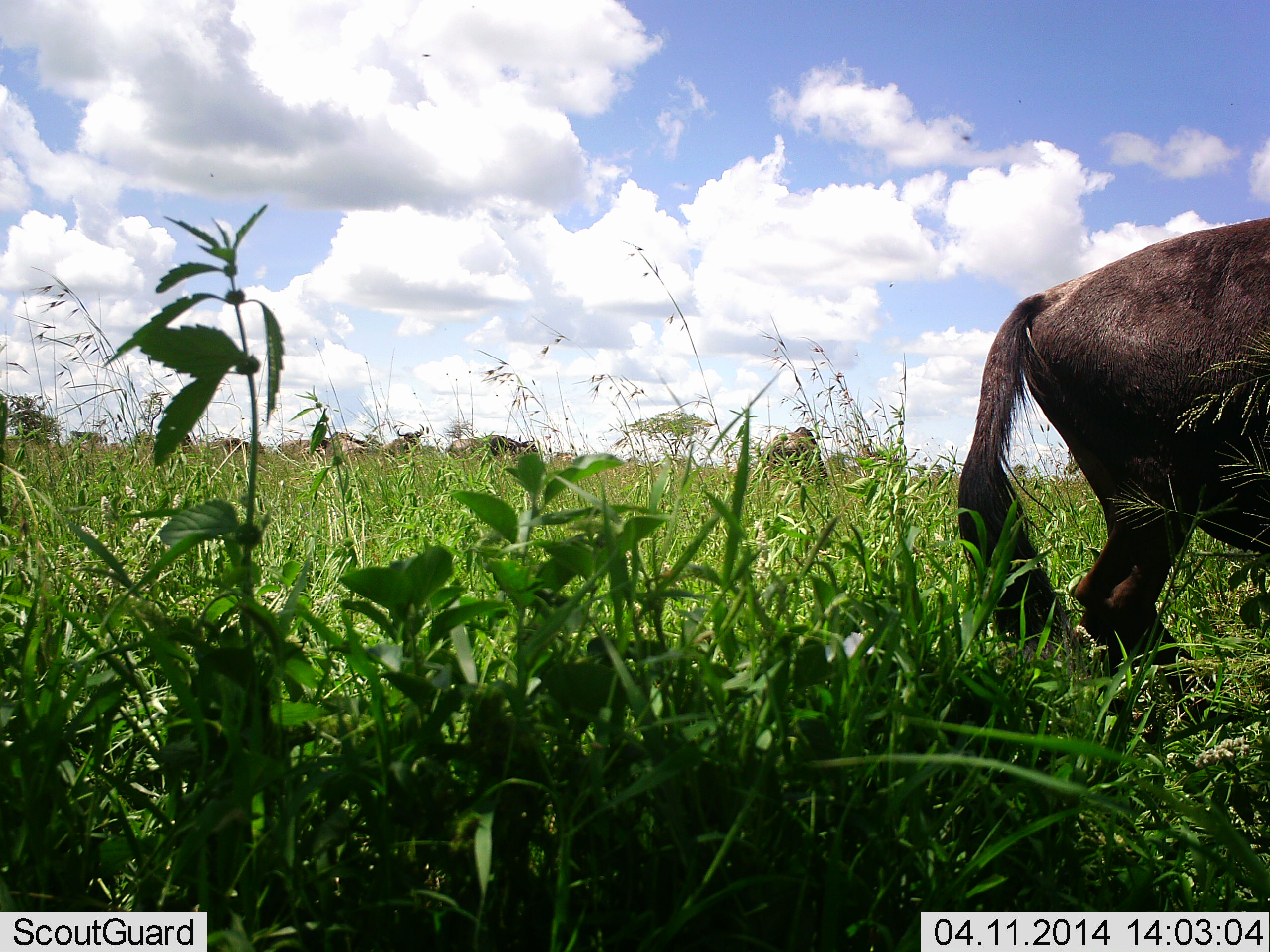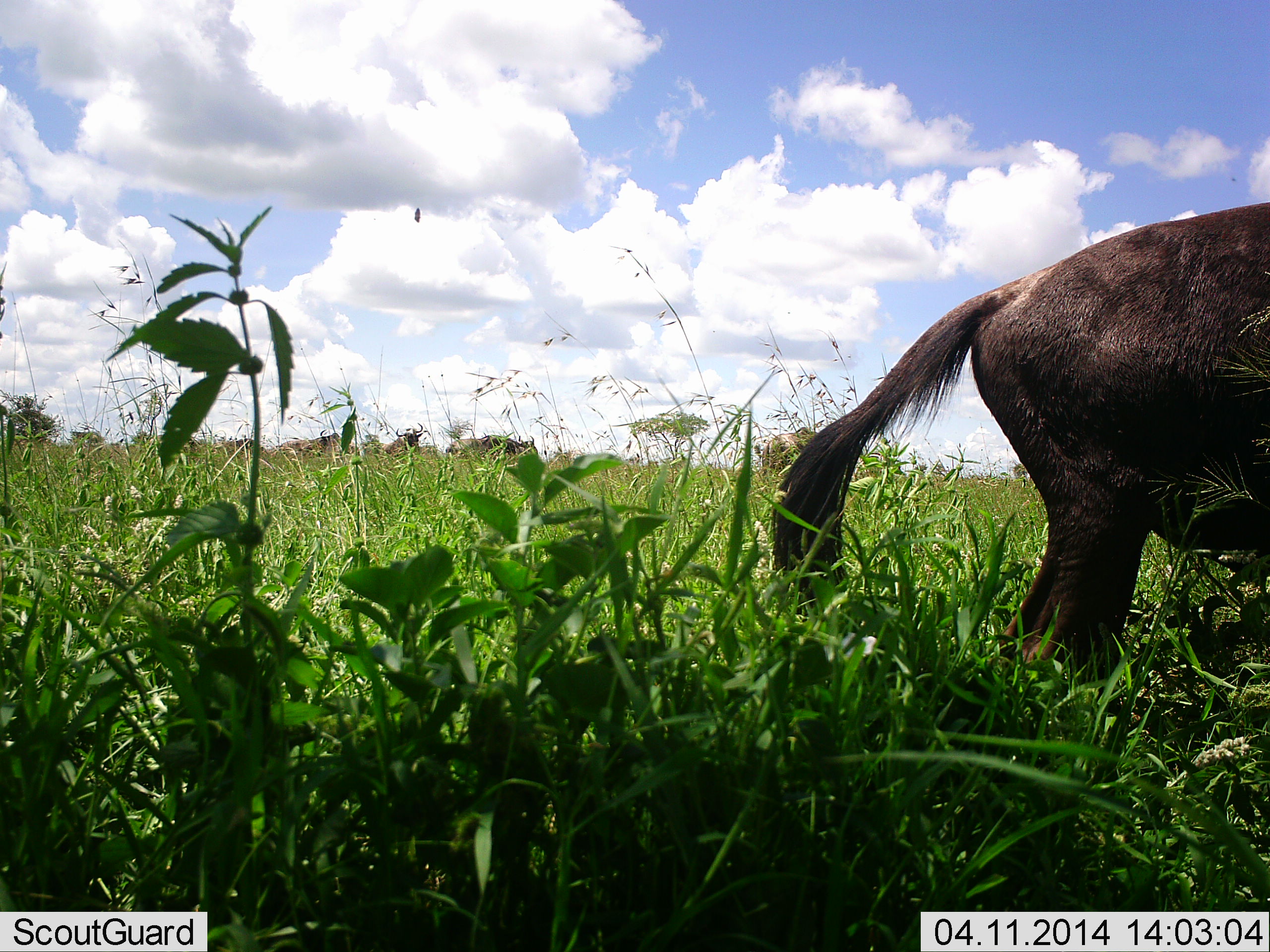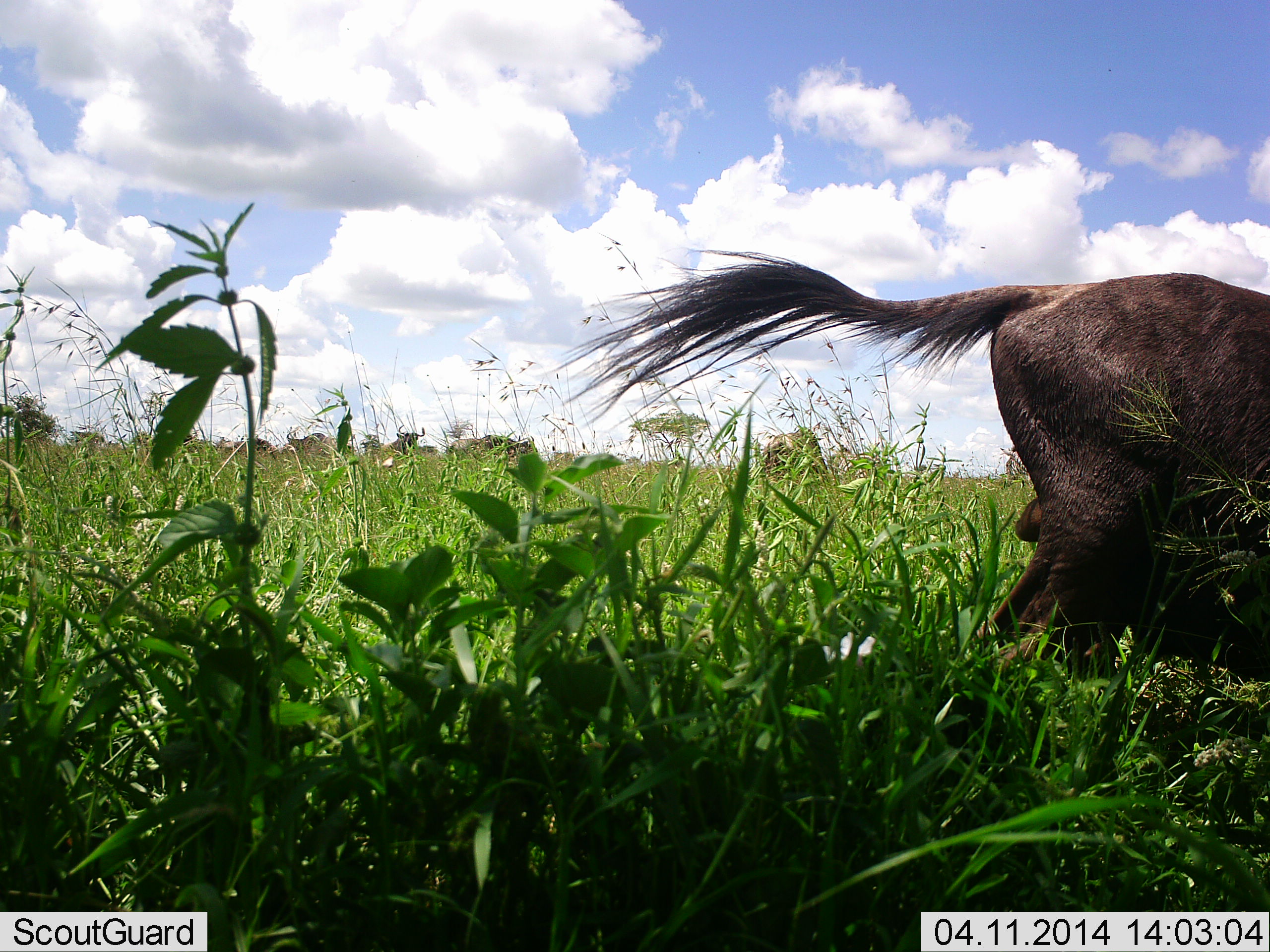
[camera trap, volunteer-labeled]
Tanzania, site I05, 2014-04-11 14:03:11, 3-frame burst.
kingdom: Animalia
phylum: Chordata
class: Mammalia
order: Artiodactyla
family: Bovidae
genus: Connochaetes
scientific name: Connochaetes taurinus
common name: blue wildebeest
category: wildebeest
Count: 1.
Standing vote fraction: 70%.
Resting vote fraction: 20%.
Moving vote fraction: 20%.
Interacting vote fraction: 0%.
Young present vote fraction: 0%.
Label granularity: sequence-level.